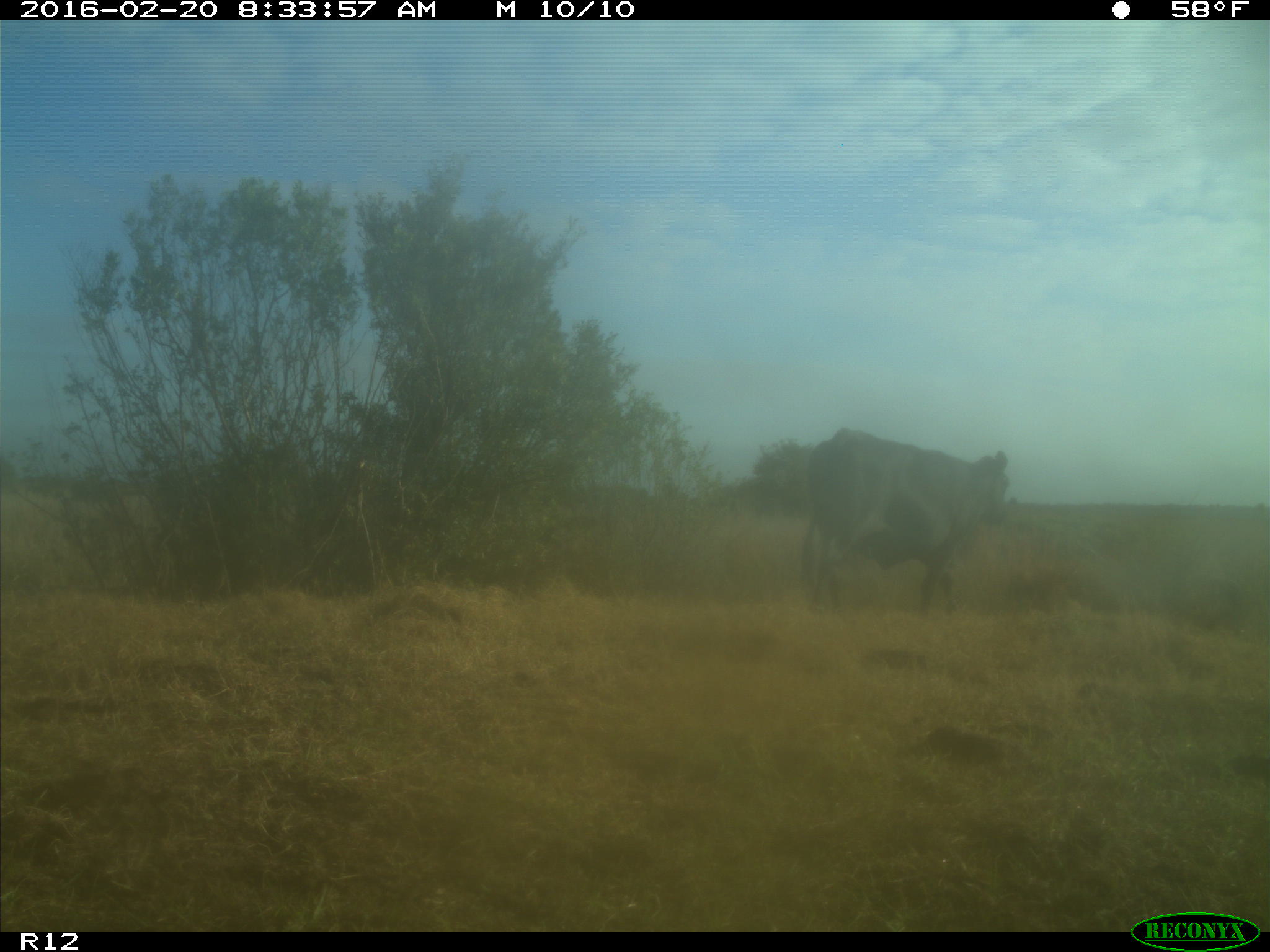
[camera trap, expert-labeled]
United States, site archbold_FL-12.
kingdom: Animalia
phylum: Chordata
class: Mammalia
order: Artiodactyla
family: Bovidae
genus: Bos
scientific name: Bos taurus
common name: domestic cow